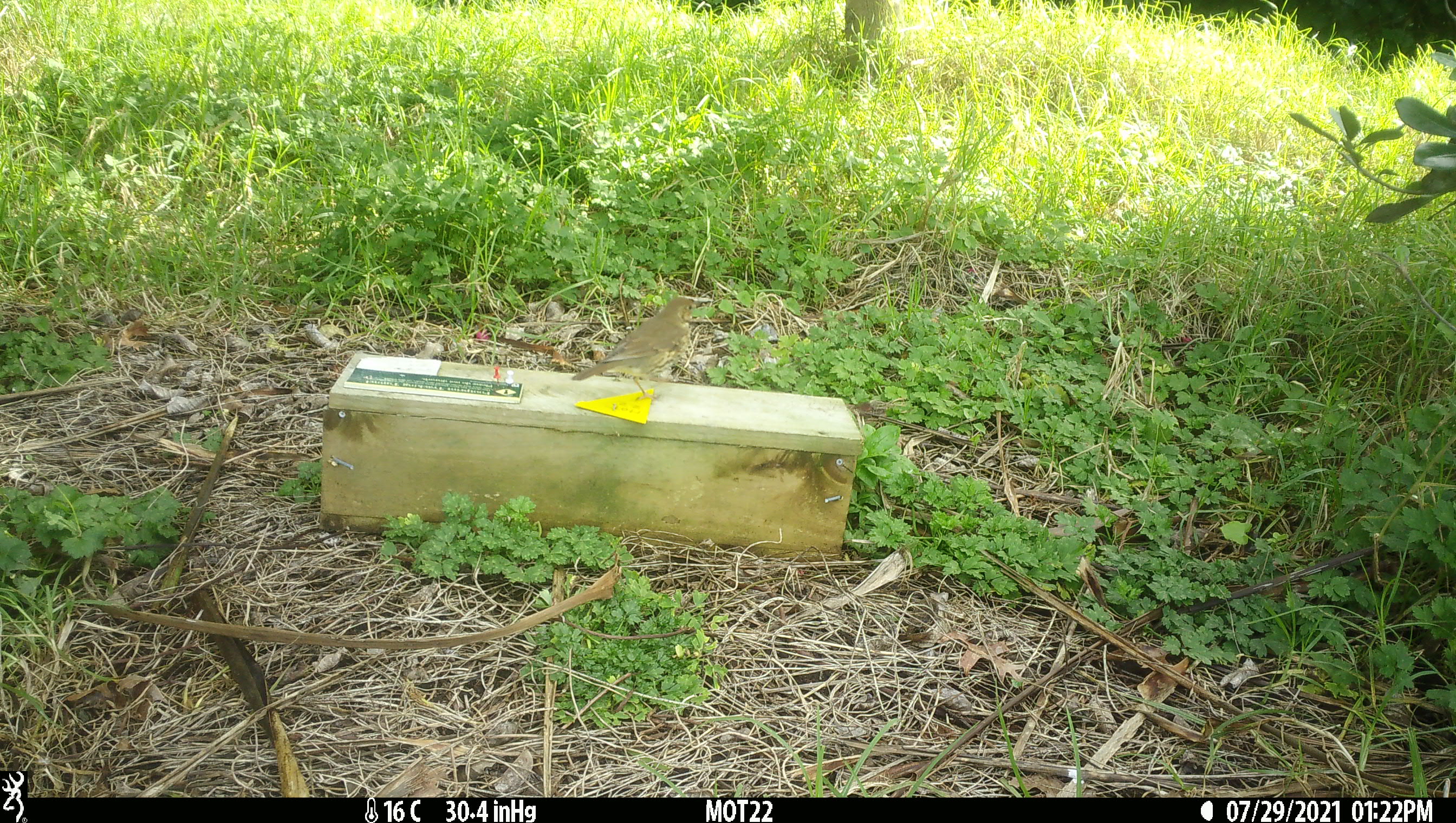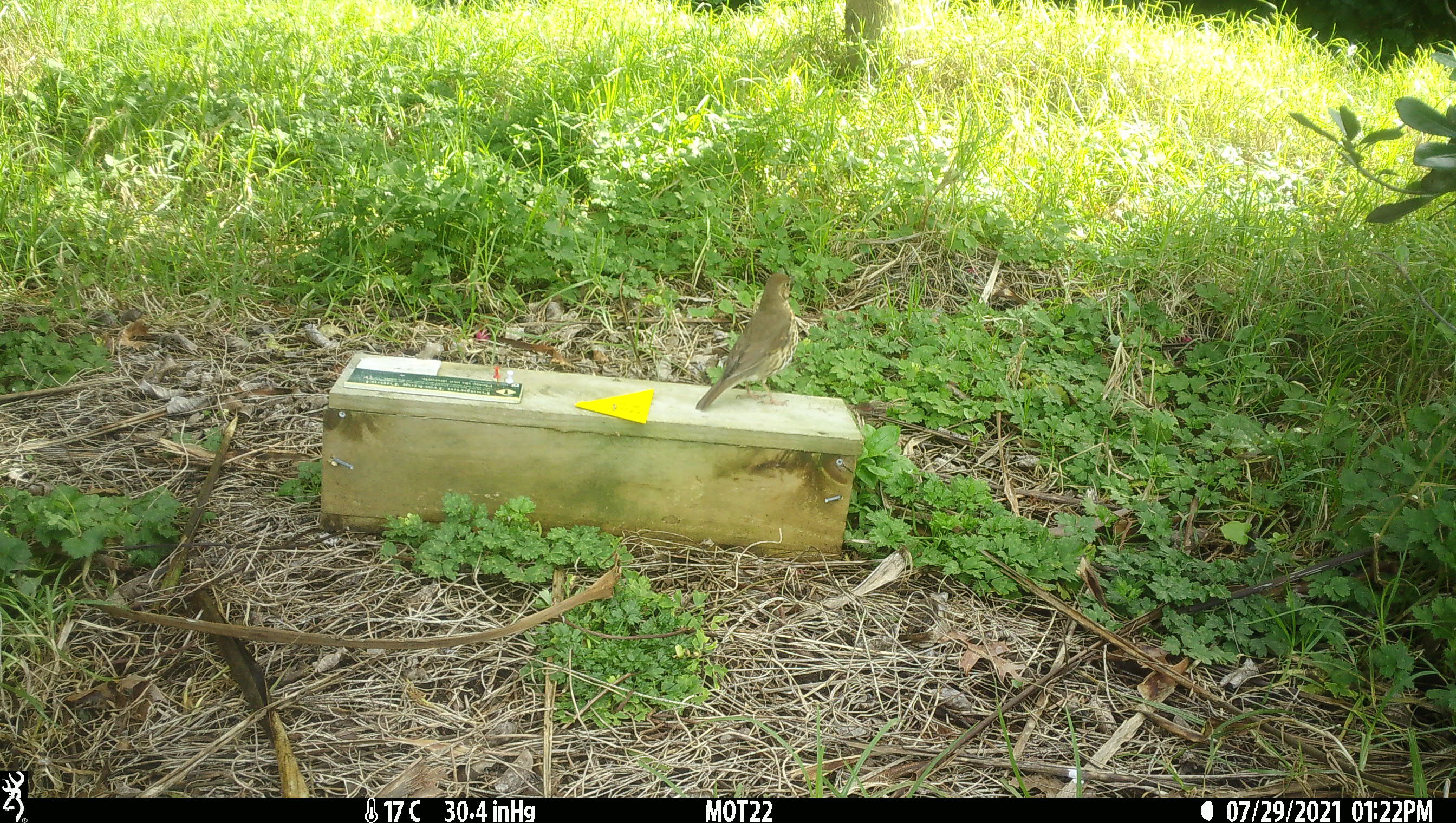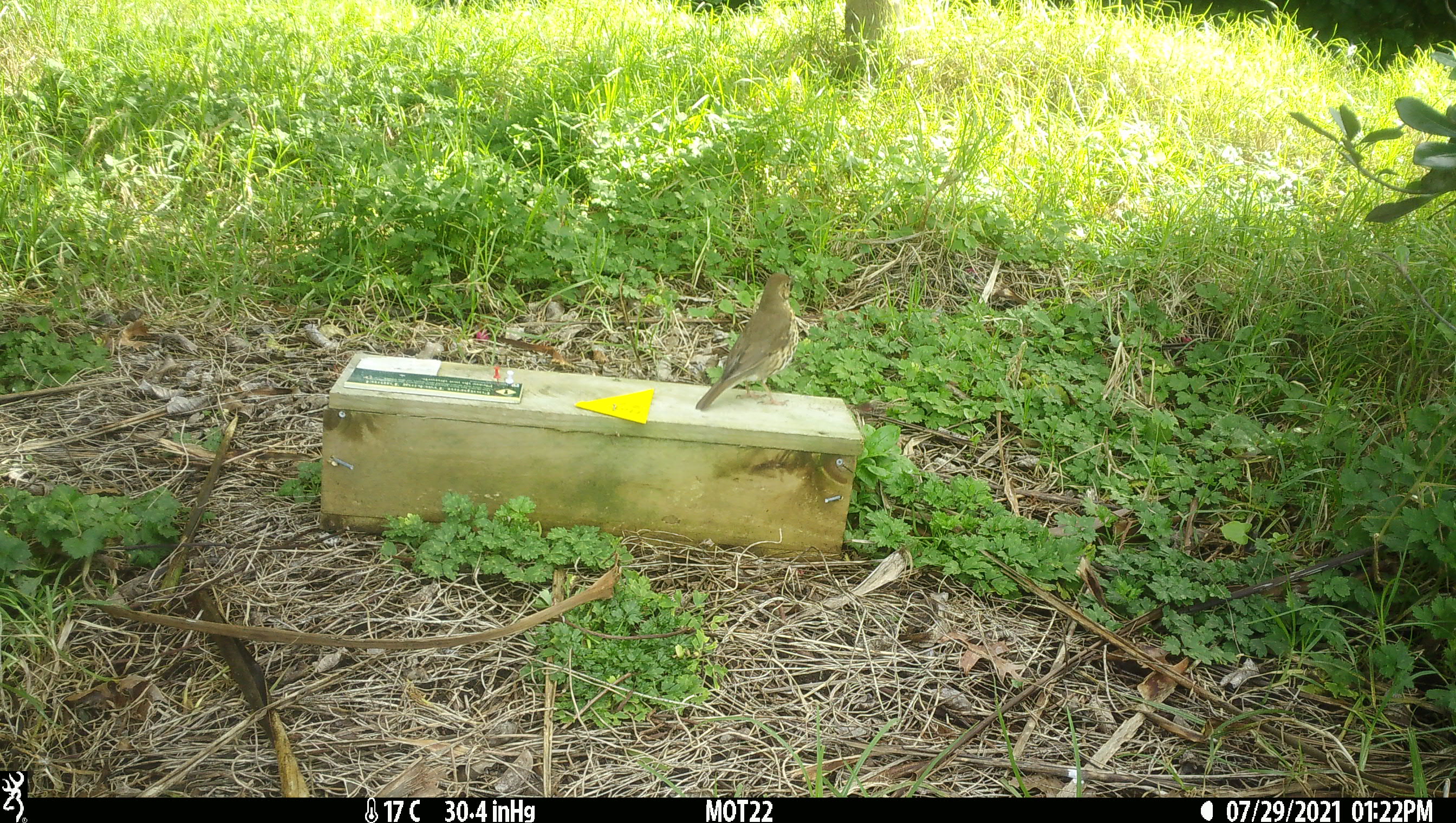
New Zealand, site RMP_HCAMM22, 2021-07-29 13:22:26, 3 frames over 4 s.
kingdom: Animalia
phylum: Chordata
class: Aves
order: Passeriformes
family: Turdidae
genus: Turdus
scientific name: Turdus philomelos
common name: song thrush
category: thrush